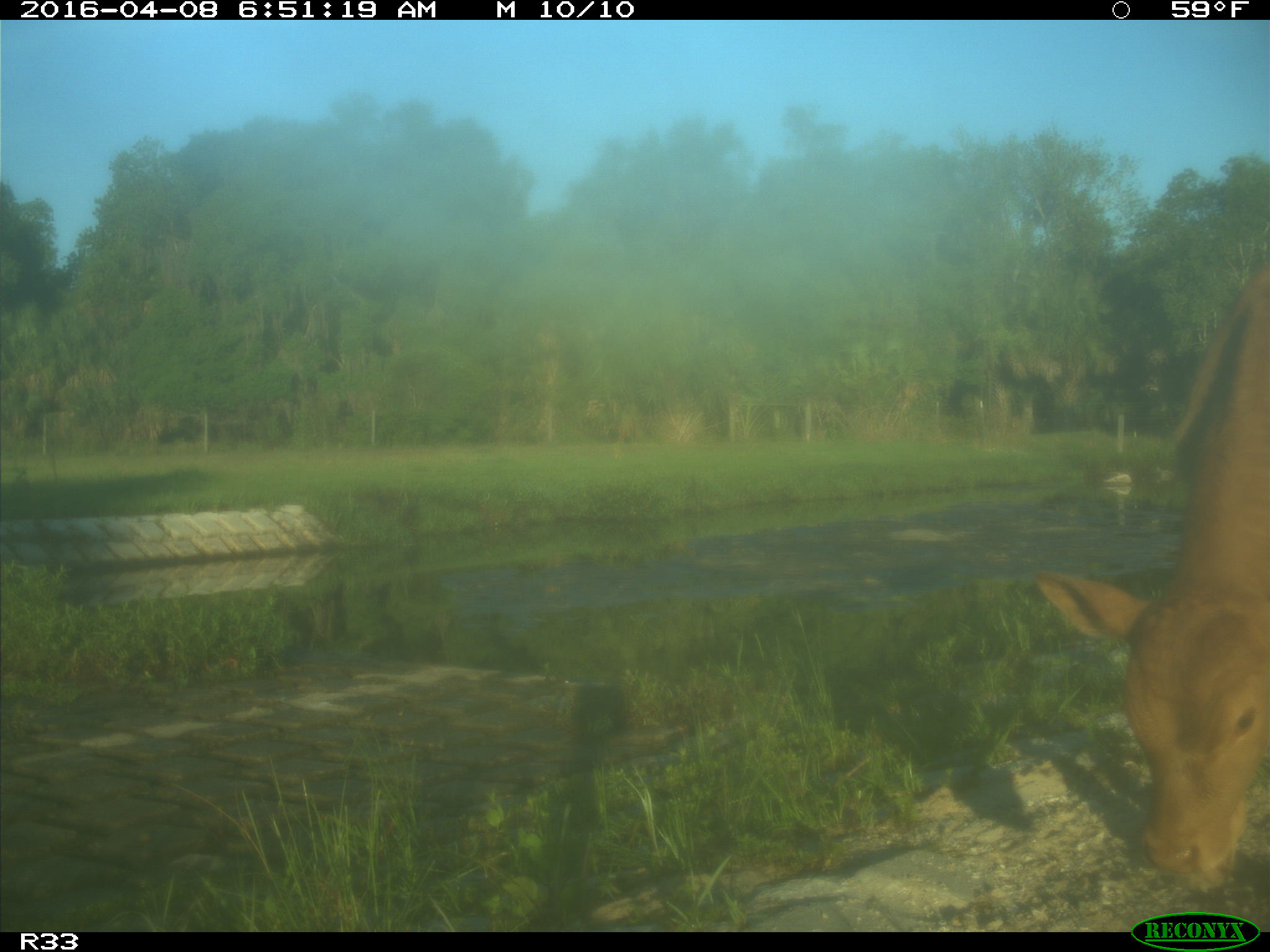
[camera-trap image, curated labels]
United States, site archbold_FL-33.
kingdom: Animalia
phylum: Chordata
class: Mammalia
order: Artiodactyla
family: Bovidae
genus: Bos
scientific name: Bos taurus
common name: domestic cow